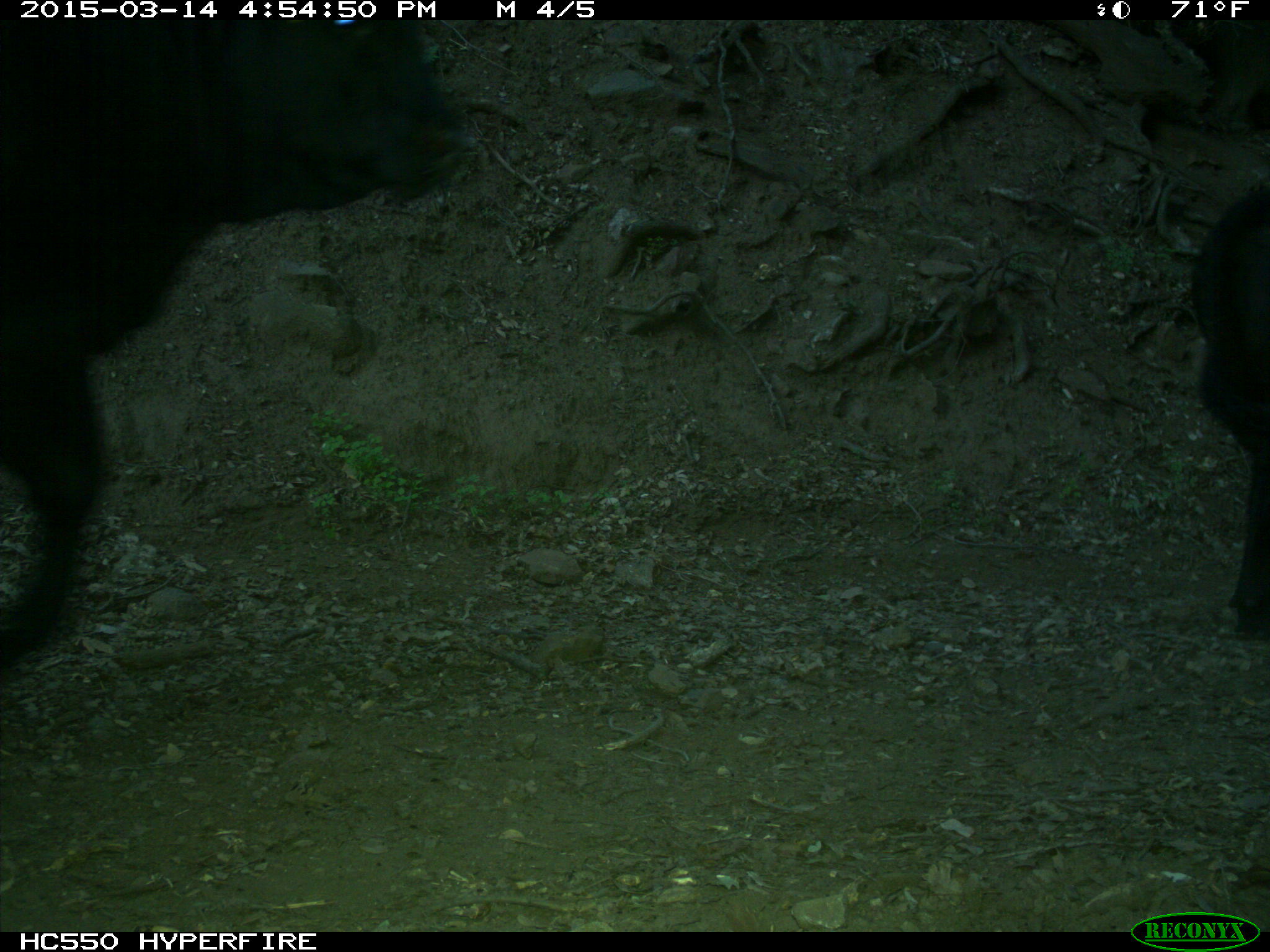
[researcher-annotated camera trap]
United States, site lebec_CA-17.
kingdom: Animalia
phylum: Chordata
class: Mammalia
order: Artiodactyla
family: Bovidae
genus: Bos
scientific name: Bos taurus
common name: domestic cow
Bos taurus (domestic cow).